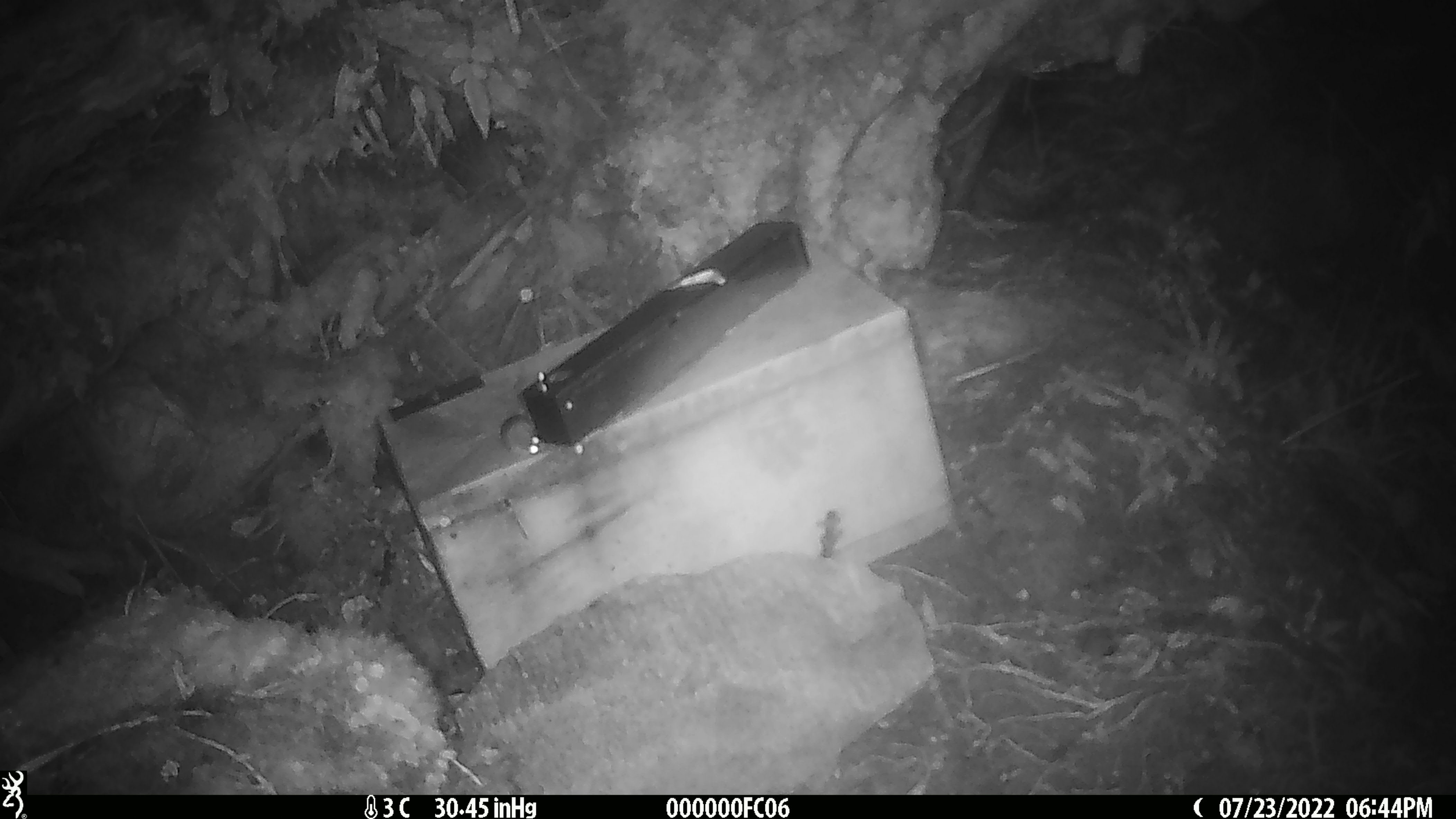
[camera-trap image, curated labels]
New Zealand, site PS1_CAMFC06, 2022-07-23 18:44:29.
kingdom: Animalia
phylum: Chordata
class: Mammalia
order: Rodentia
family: Muridae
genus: Mus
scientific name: Mus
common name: mouse